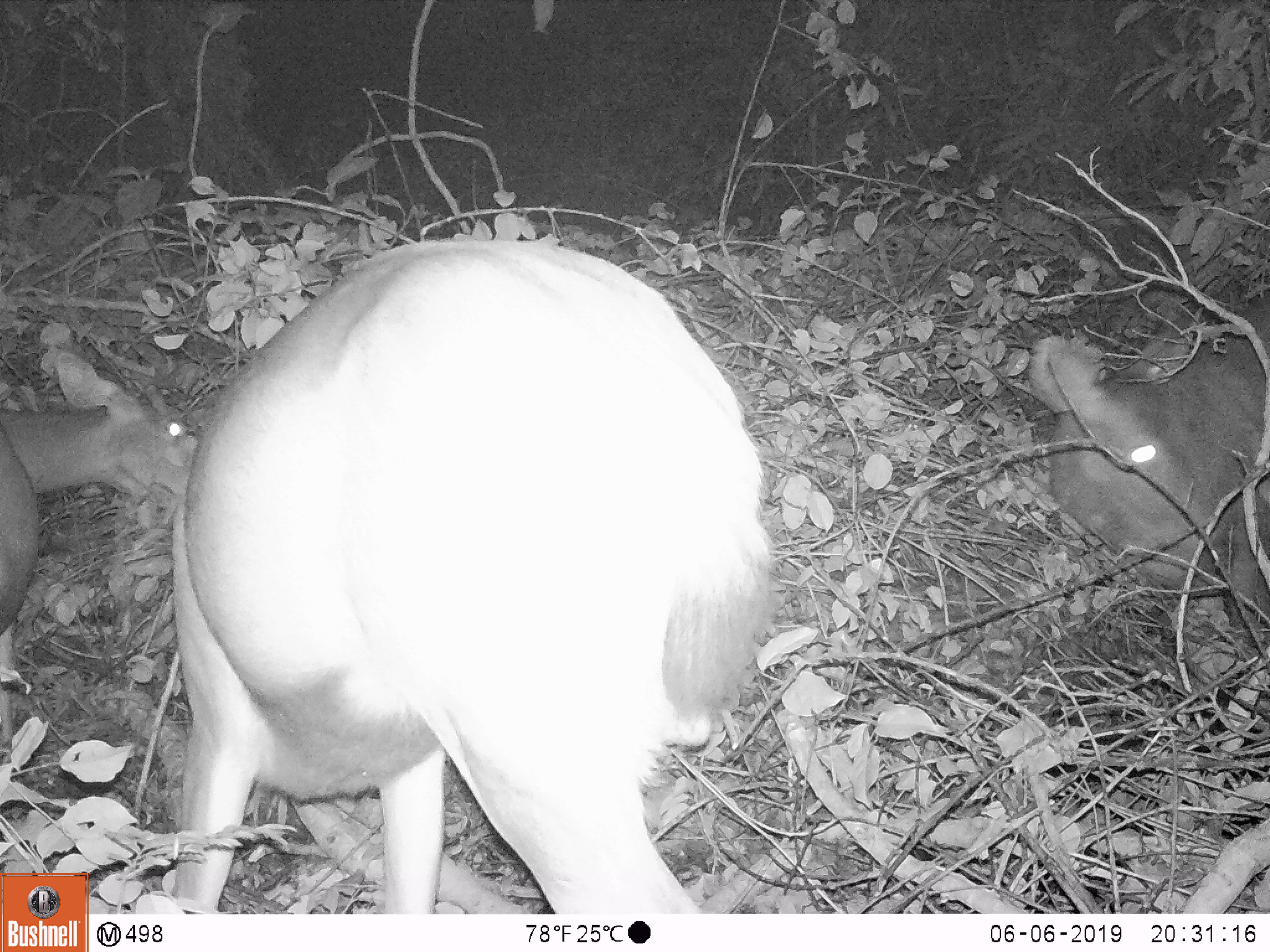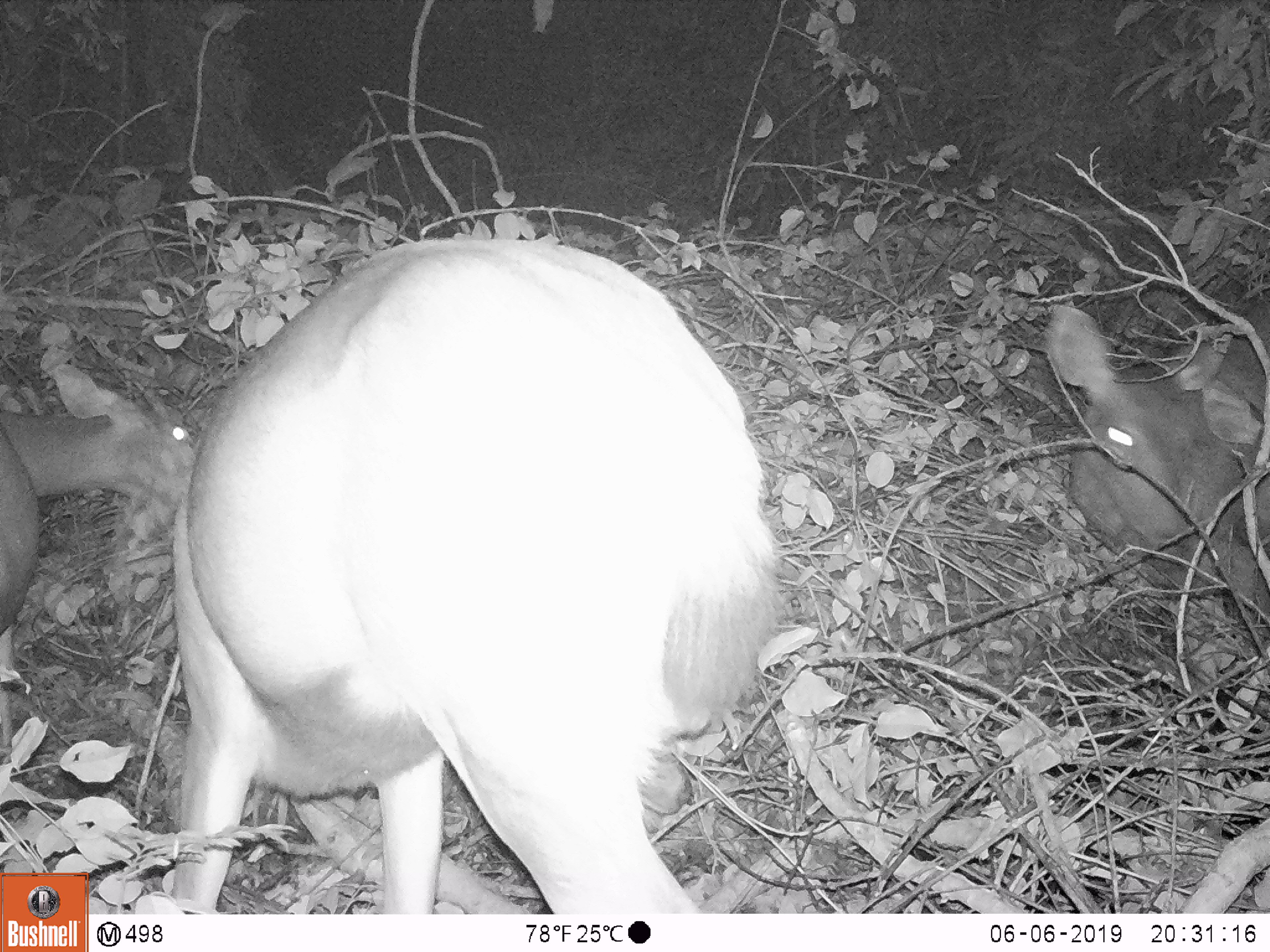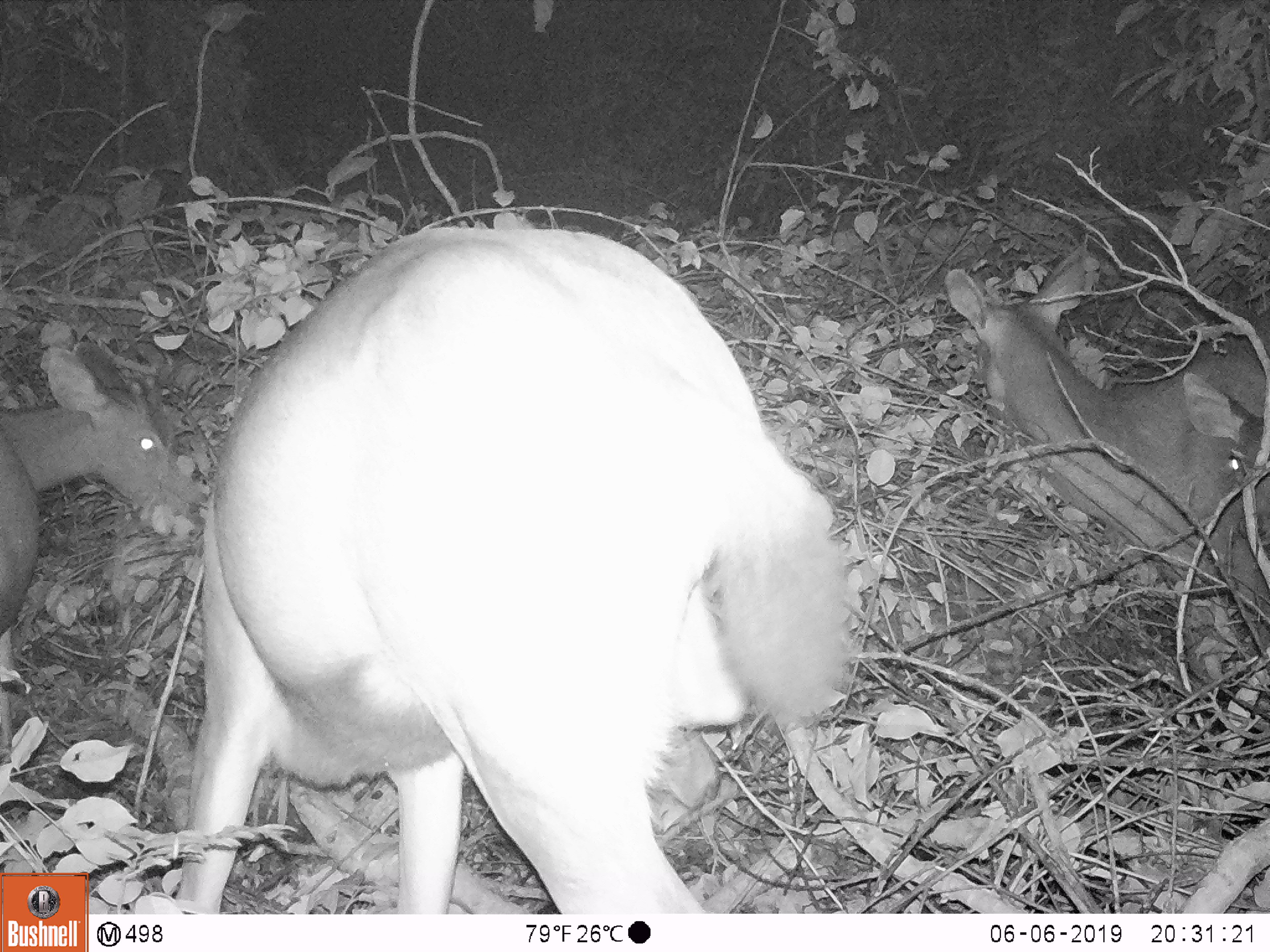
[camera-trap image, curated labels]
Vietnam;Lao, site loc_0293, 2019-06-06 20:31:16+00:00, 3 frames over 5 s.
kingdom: Animalia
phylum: Chordata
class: Mammalia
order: Artiodactyla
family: Cervidae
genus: Rusa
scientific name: Rusa unicolor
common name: sambar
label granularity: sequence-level